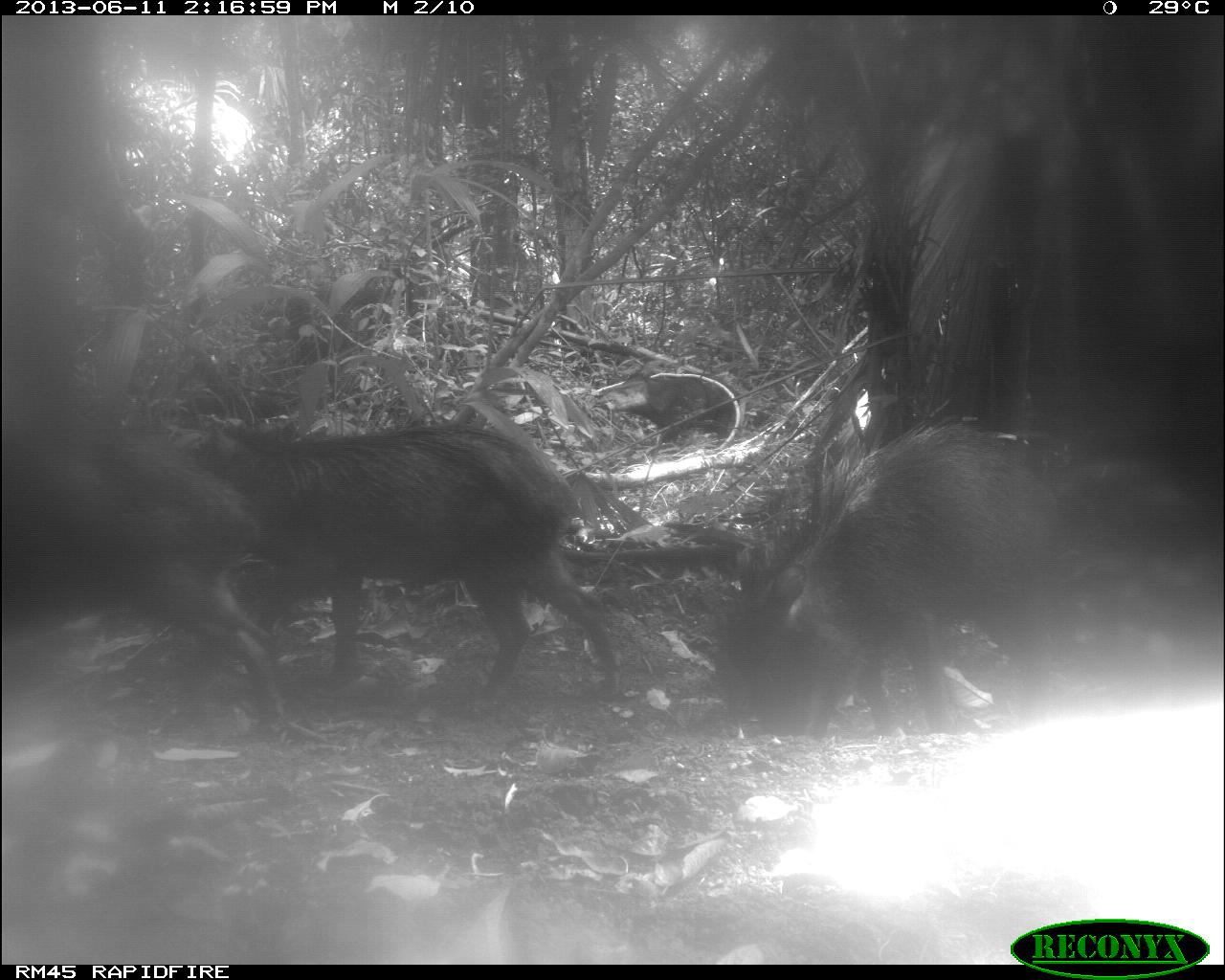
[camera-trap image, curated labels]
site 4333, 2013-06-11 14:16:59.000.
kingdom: Animalia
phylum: Chordata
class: Mammalia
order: Artiodactyla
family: Tayassuidae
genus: Tayassu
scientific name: Tayassu pecari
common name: white-lipped peccary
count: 4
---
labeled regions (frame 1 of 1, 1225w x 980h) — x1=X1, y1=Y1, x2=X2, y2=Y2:
tayassu pecari: x1=176, y1=418, x2=625, y2=712; x1=704, y1=422, x2=1059, y2=737; x1=0, y1=415, x2=292, y2=745; x1=597, y1=371, x2=738, y2=445